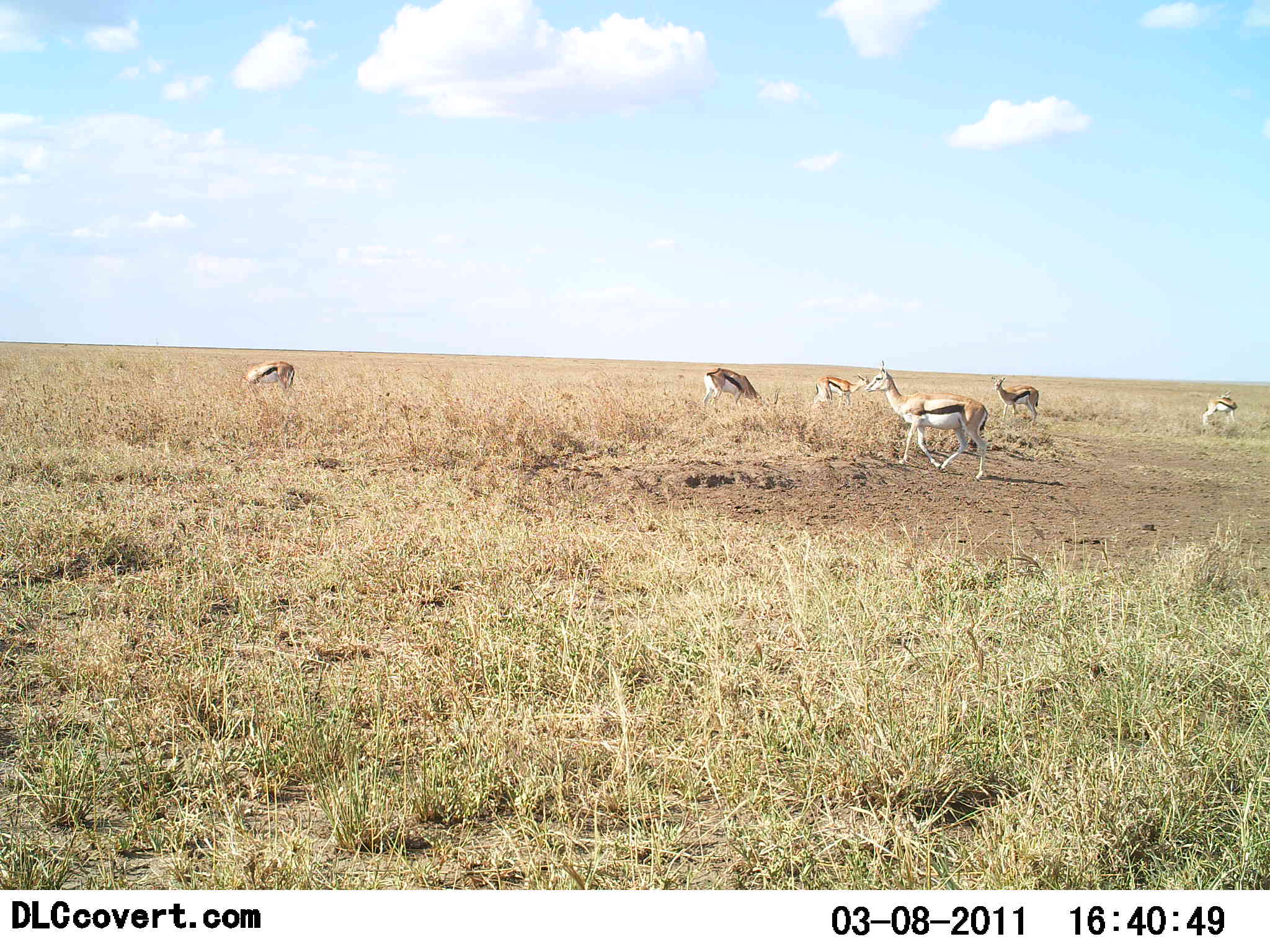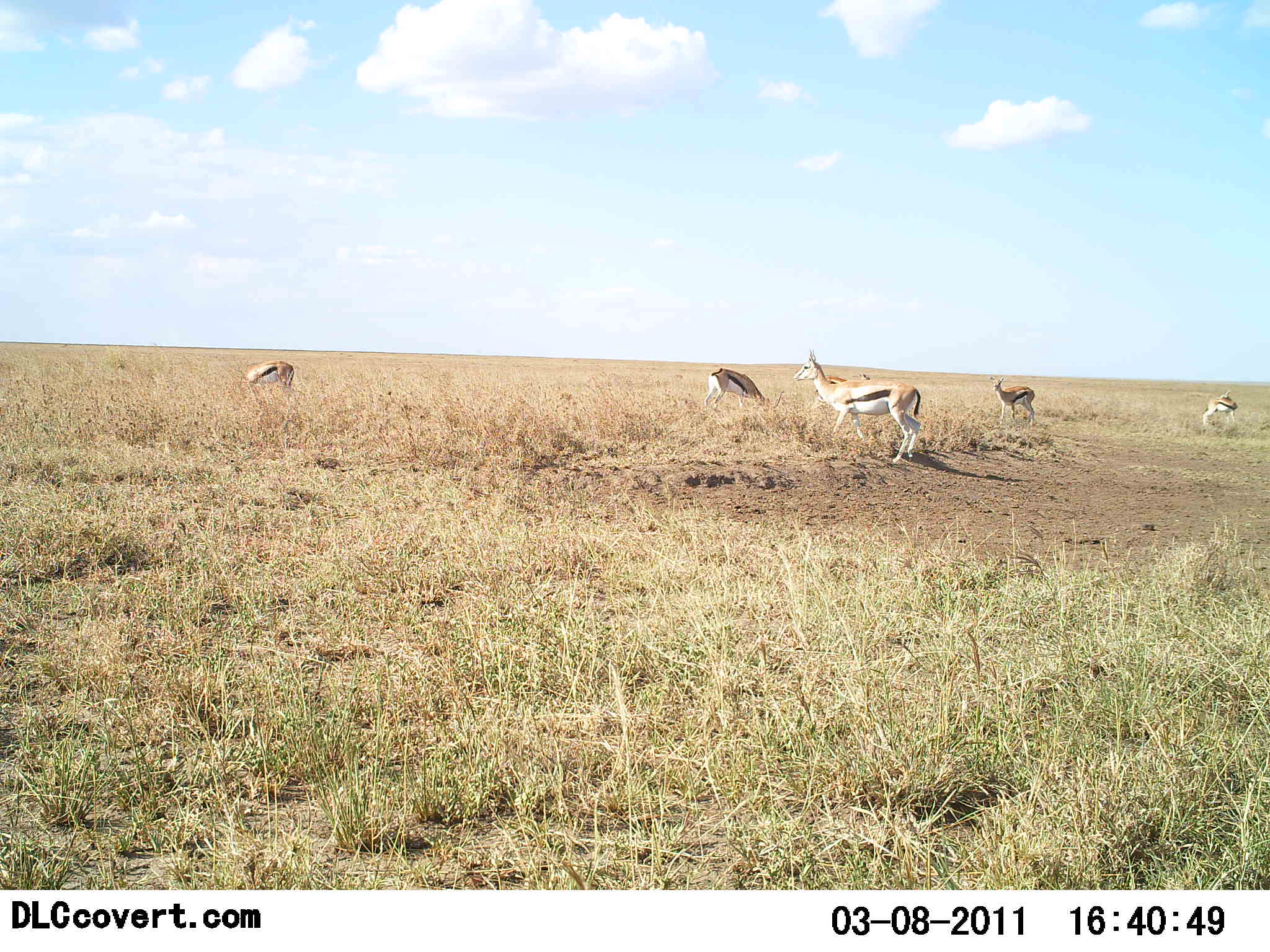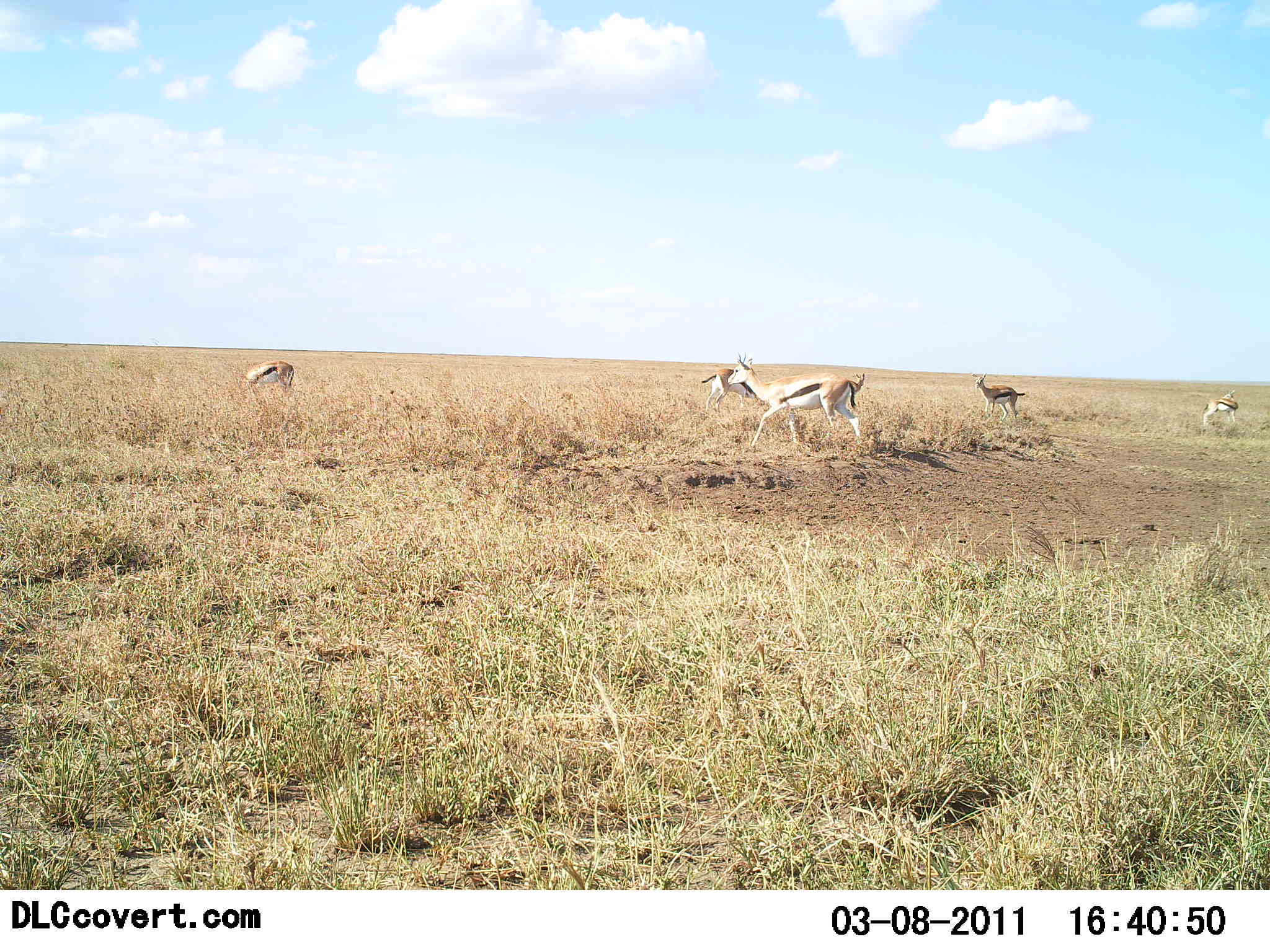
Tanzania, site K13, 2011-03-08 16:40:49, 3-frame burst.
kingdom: Animalia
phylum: Chordata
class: Mammalia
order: Artiodactyla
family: Bovidae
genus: Eudorcas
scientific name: Eudorcas thomsonii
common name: thomson's gazelle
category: gazellethomsons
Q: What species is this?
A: Gazellethomsons (thomson's gazelle) (Eudorcas thomsonii).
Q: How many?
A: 6.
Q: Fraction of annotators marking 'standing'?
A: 33%.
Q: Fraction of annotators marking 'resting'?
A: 0%.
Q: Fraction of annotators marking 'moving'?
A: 92%.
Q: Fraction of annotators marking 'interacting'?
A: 17%.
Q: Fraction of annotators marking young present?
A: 0%.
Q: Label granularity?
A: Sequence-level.